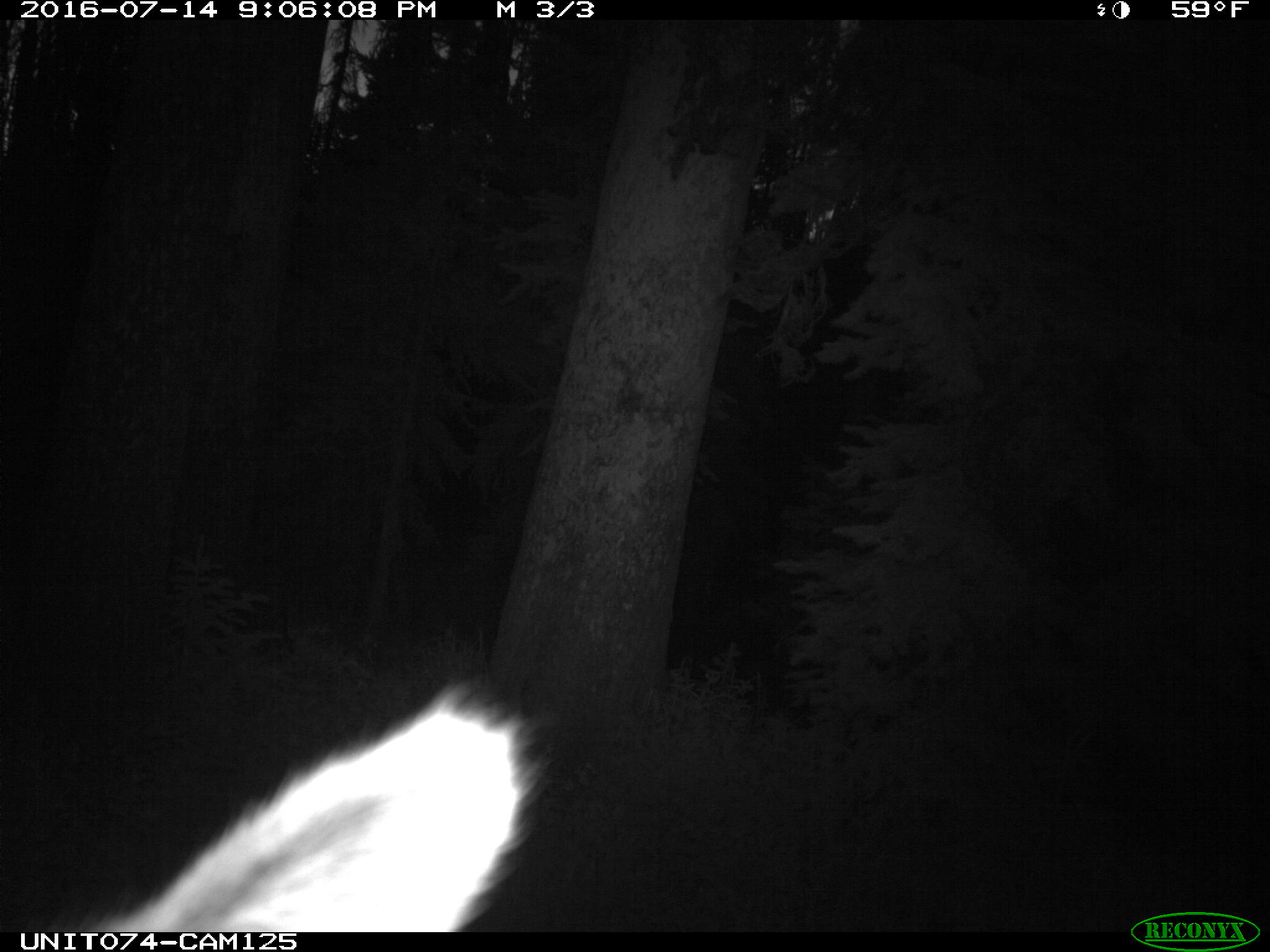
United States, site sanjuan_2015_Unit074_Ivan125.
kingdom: Animalia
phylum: Chordata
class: Mammalia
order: Artiodactyla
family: Cervidae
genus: Cervus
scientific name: Cervus elaphus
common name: red deer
Cervus elaphus (red deer).